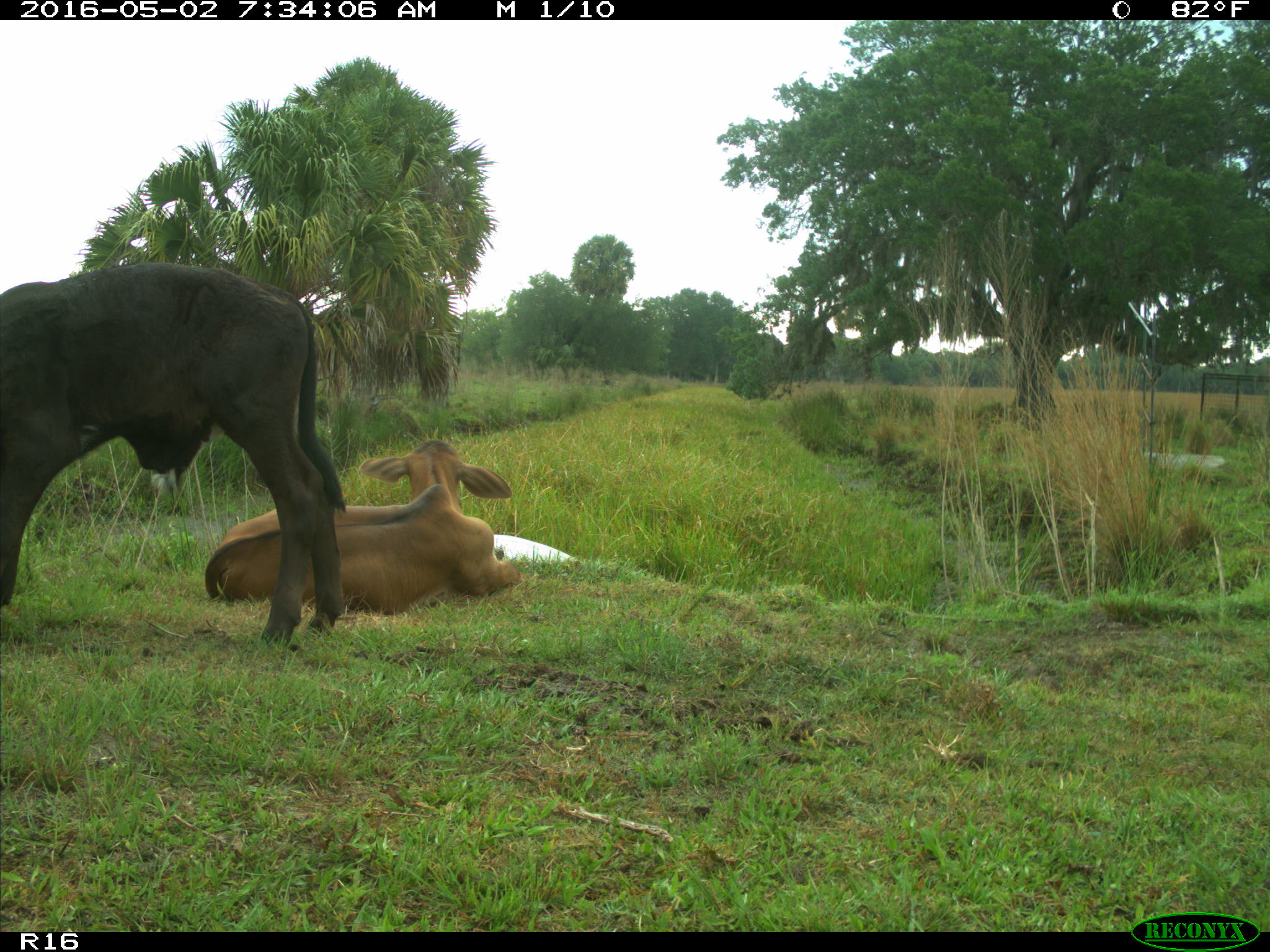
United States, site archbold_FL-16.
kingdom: Animalia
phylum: Chordata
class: Mammalia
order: Artiodactyla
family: Bovidae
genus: Bos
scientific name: Bos taurus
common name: domestic cow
Bos taurus (domestic cow).